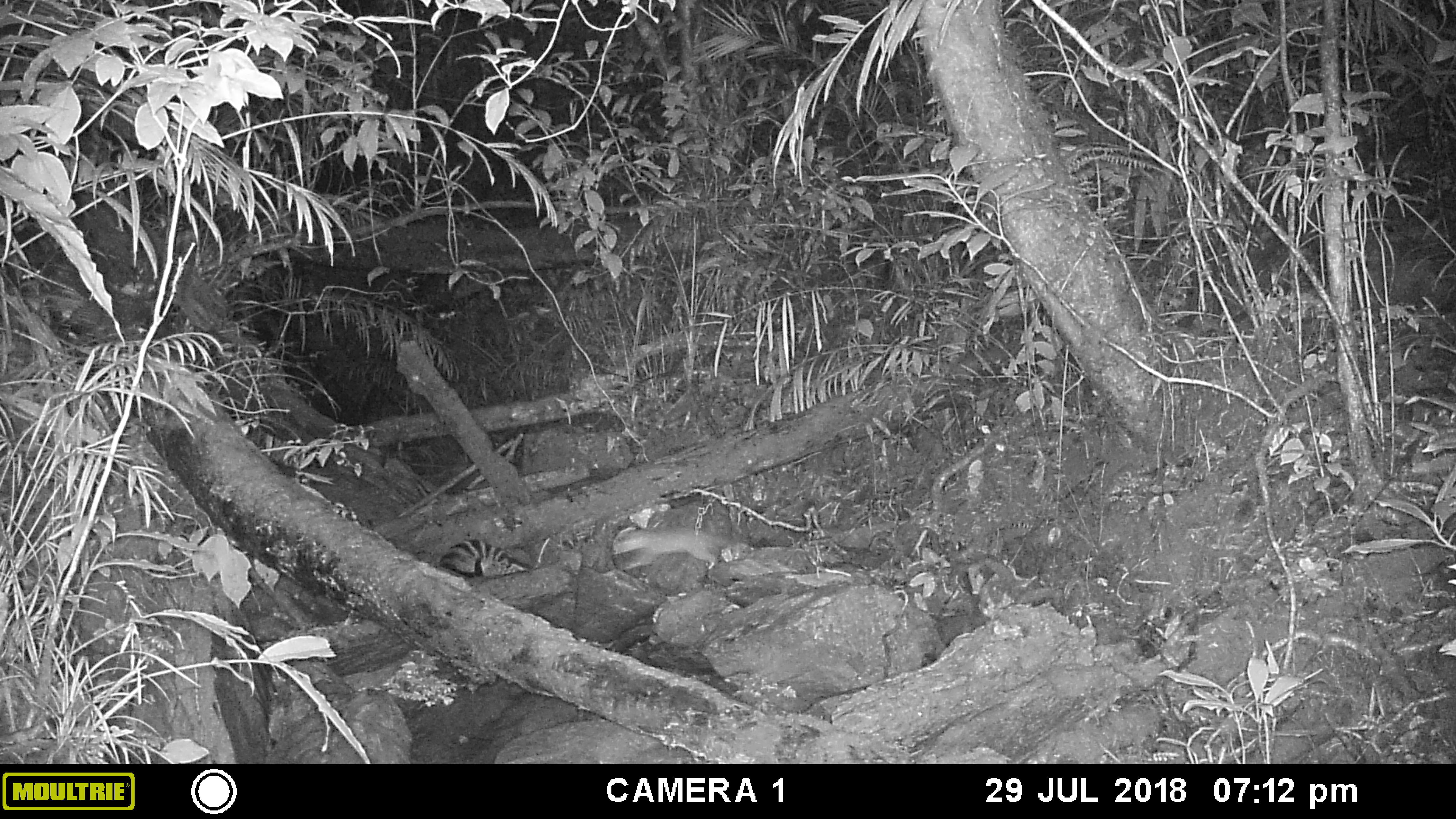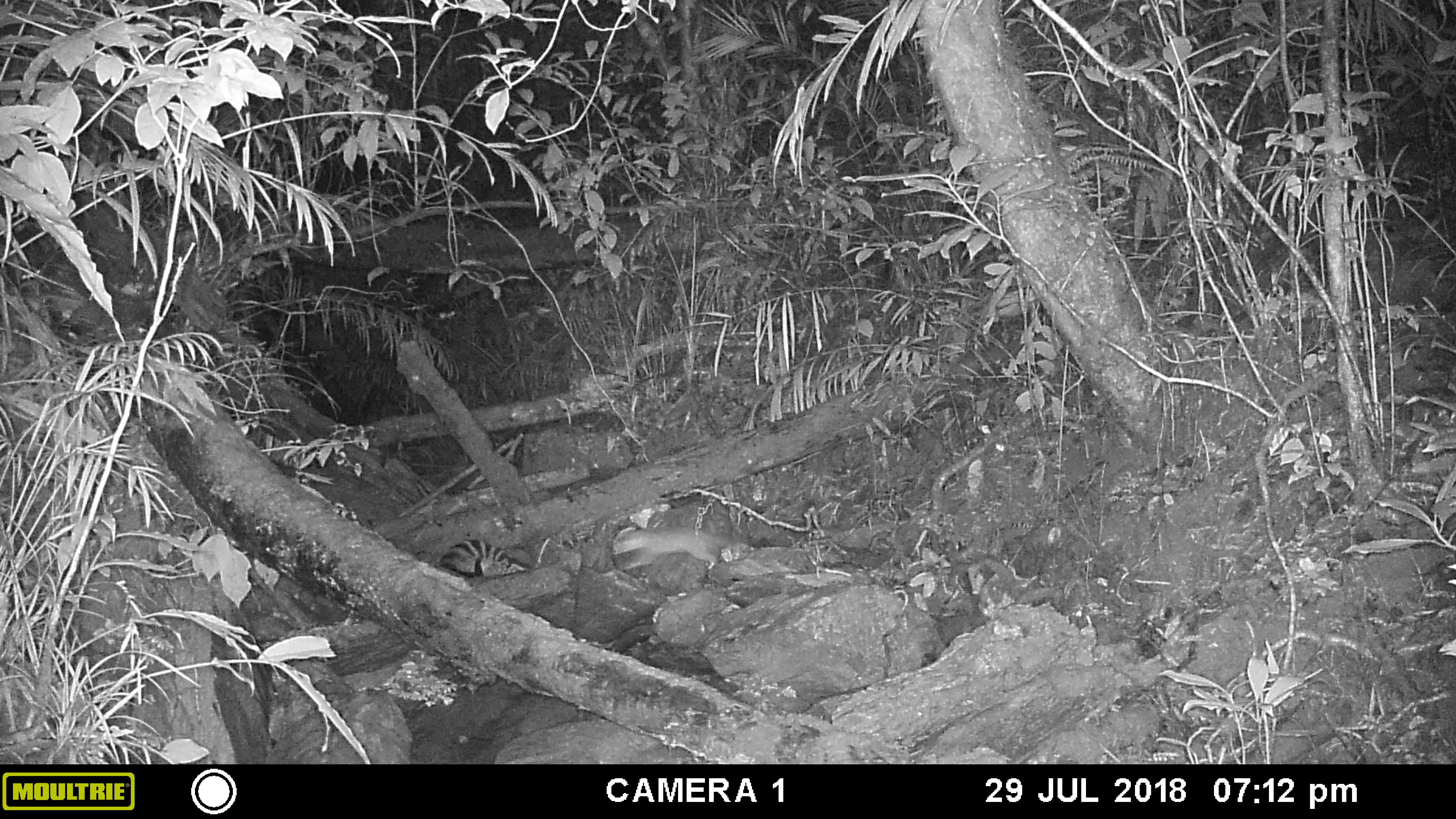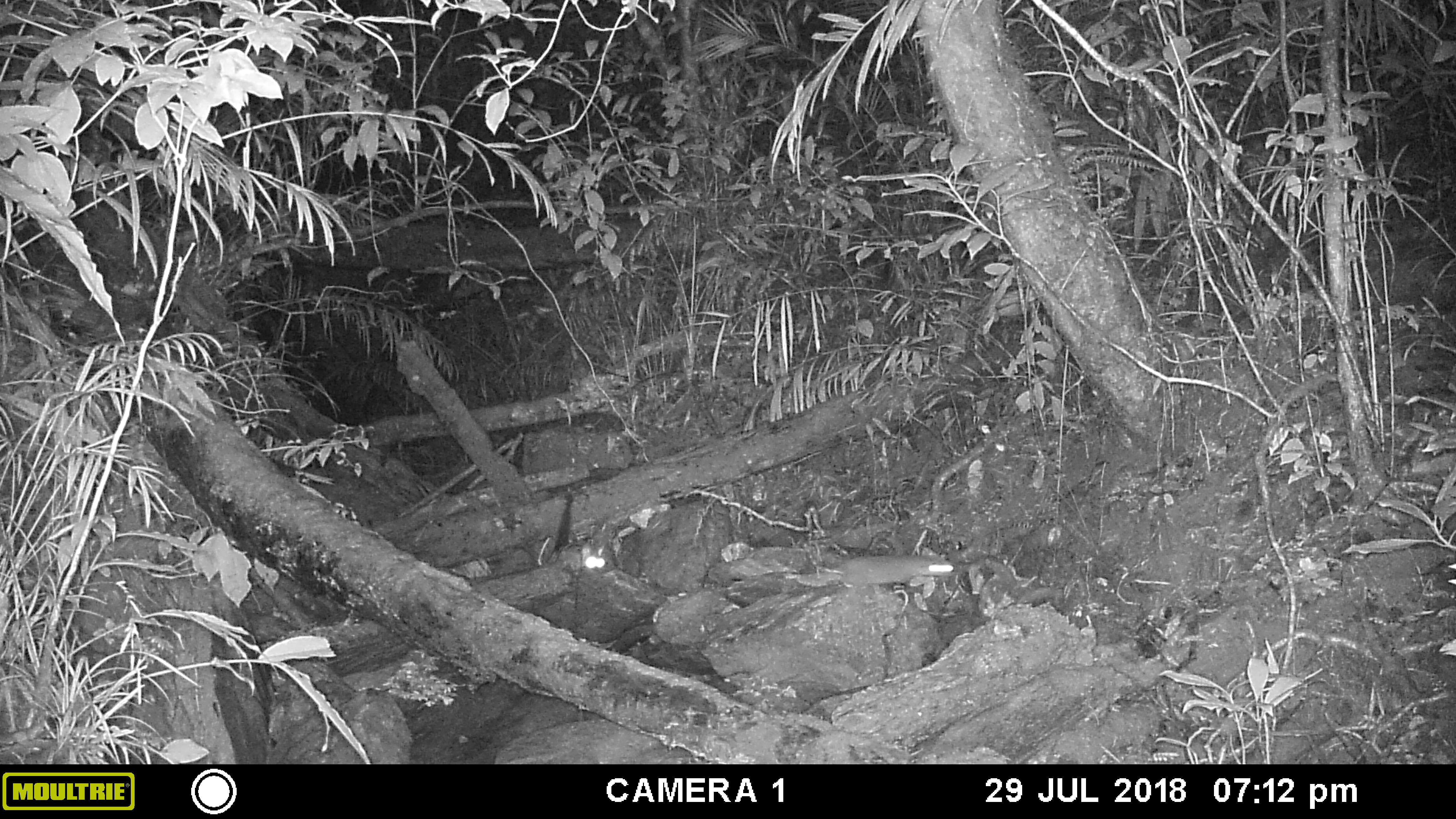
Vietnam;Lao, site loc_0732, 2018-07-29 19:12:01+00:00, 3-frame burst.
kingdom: Animalia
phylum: Chordata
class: Mammalia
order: Carnivora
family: Viverridae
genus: Chrotogale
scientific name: Chrotogale owstoni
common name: owston's civet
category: owstons civet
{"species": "owstons civet (owston's civet) (Chrotogale owstoni)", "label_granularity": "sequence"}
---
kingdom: Animalia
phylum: Chordata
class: Mammalia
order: Rodentia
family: Muridae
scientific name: Muridae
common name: old-world mice and rats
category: unidentified murid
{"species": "unidentified murid (old-world mice and rats) (Muridae)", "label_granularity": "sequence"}